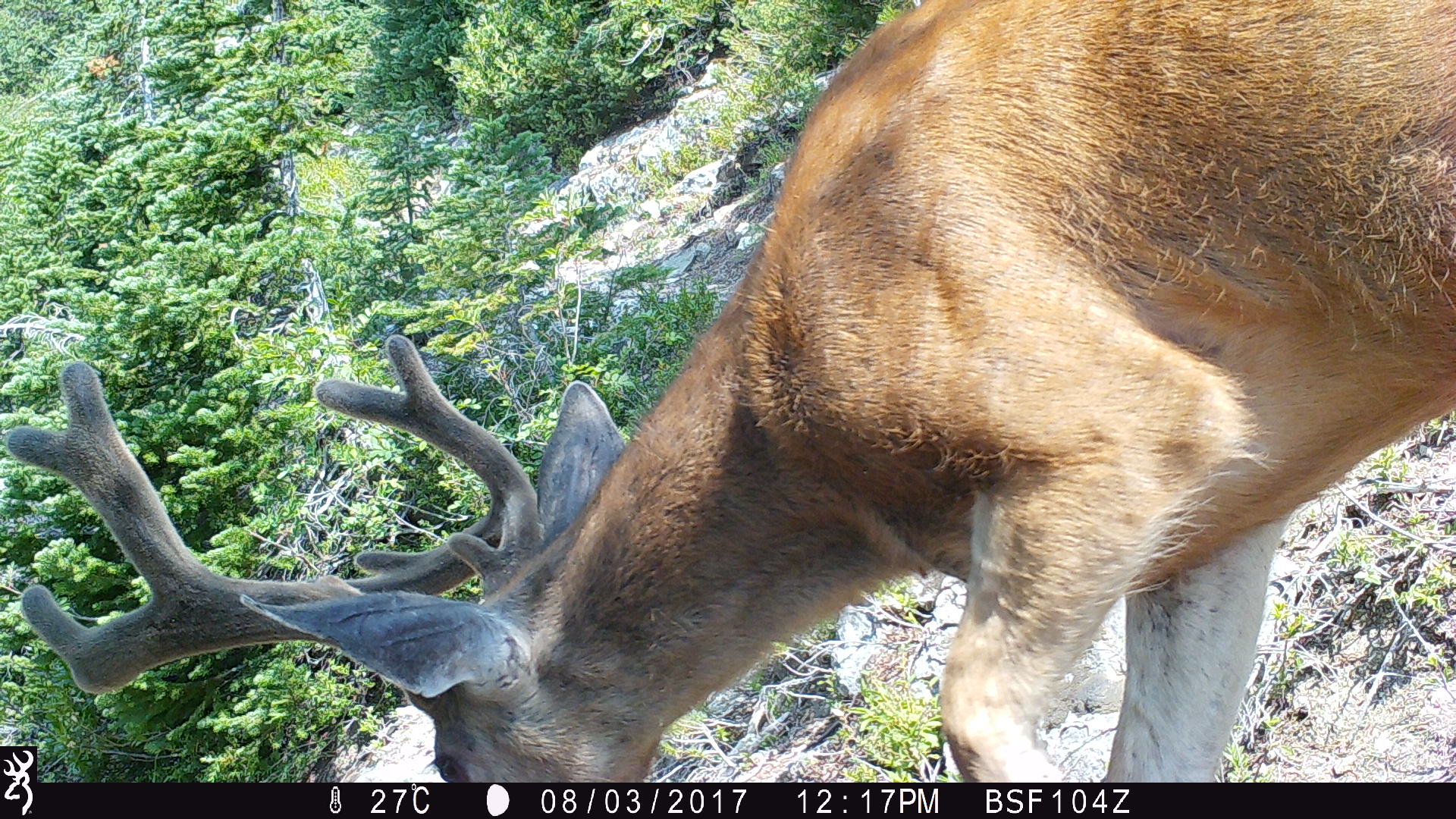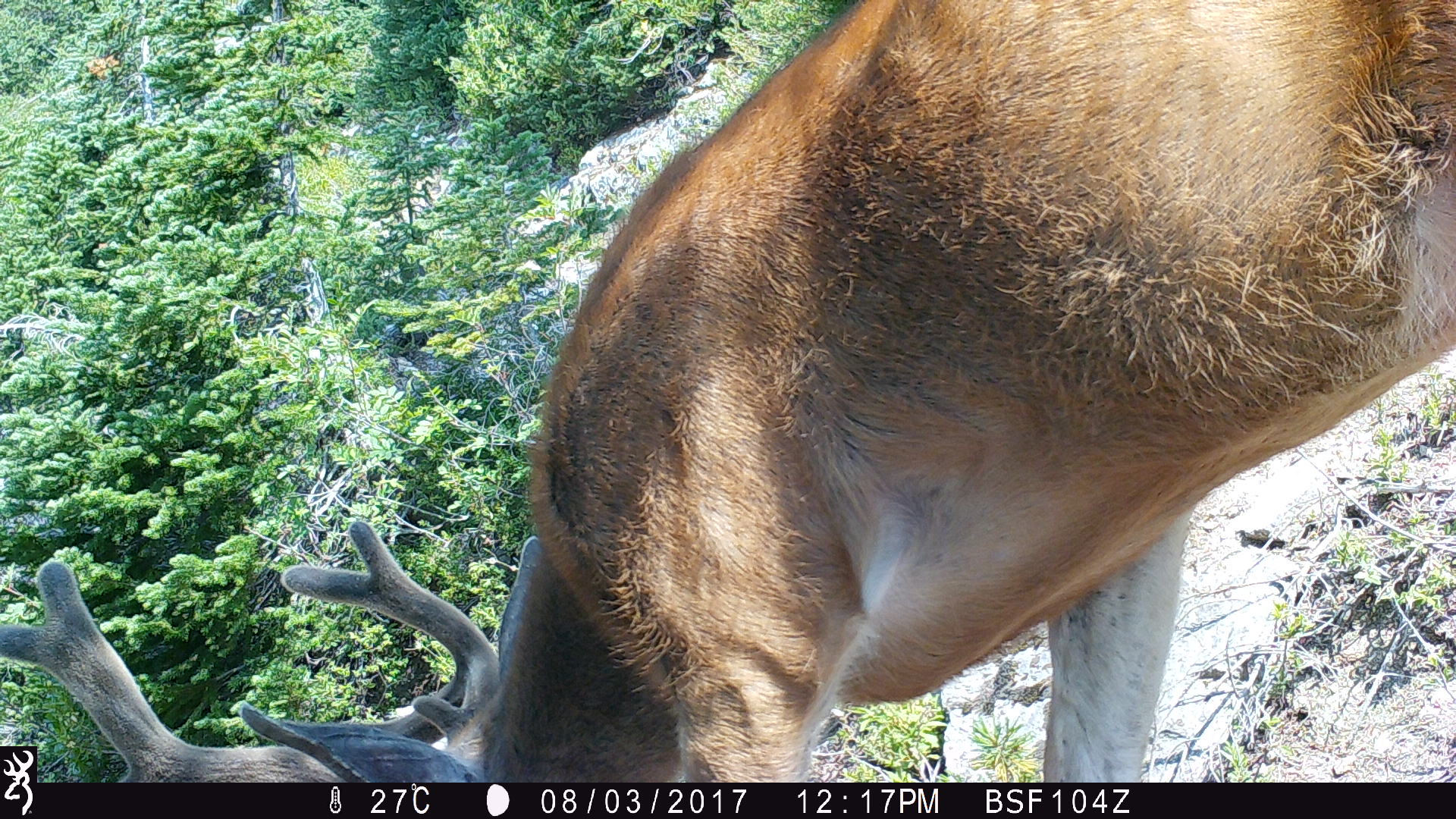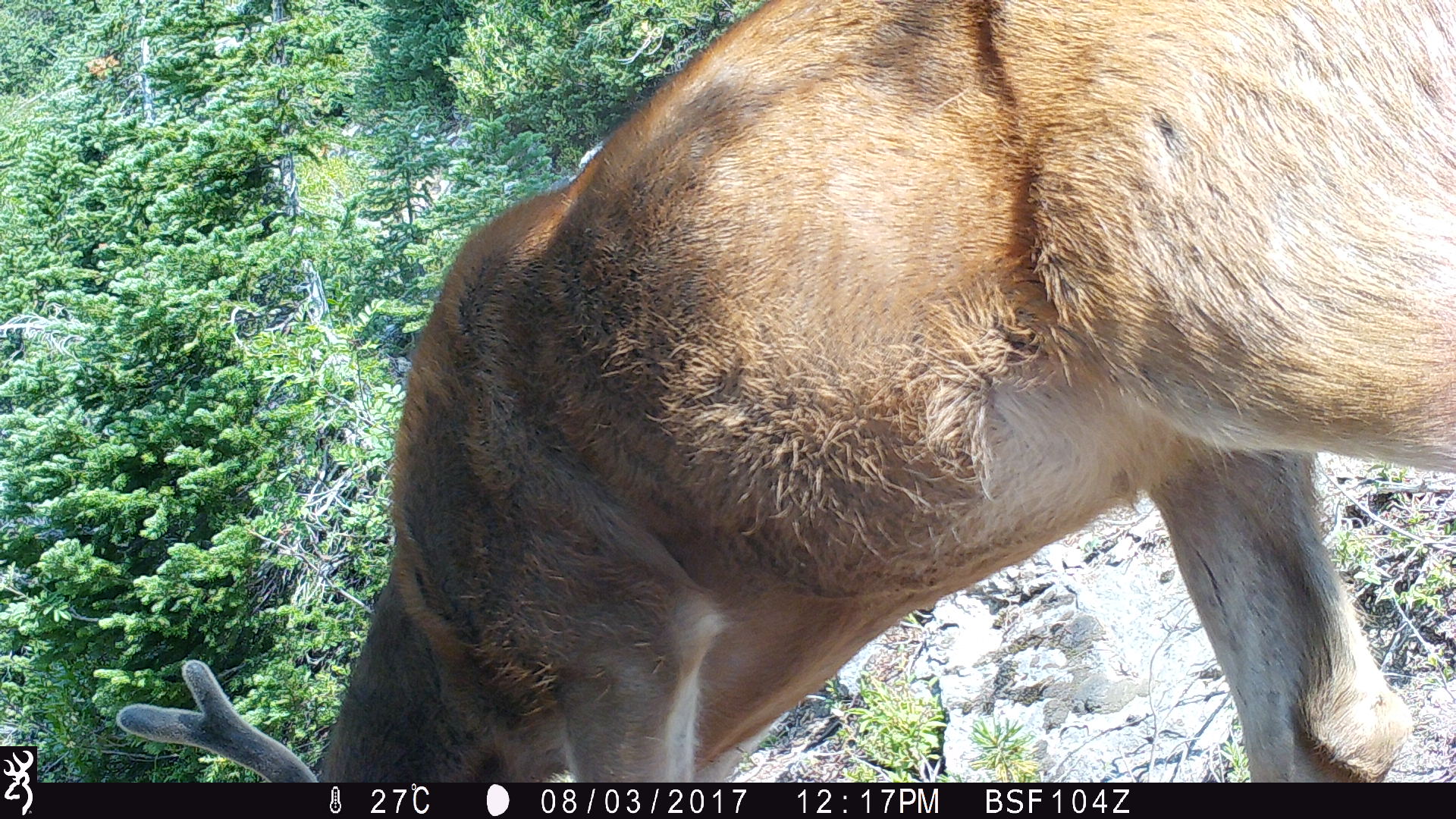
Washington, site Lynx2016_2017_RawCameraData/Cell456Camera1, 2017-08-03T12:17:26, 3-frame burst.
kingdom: Animalia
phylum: Chordata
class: Mammalia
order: Artiodactyla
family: Cervidae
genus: Odocoileus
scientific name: Odocoileus hemionus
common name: mule deer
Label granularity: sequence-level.